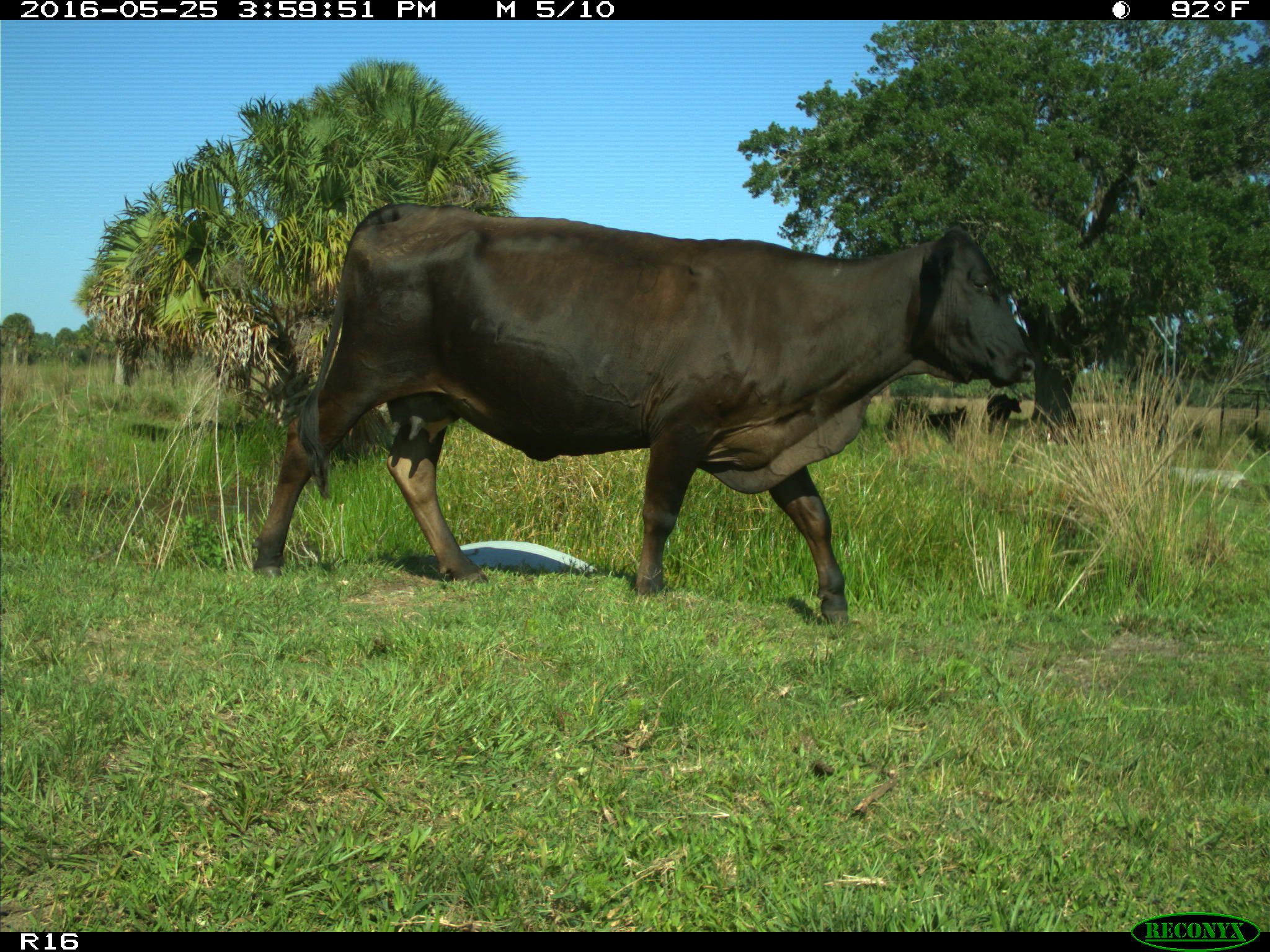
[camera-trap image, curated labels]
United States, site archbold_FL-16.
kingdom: Animalia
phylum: Chordata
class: Mammalia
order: Artiodactyla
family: Bovidae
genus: Bos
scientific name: Bos taurus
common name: domestic cow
Bos taurus (domestic cow).